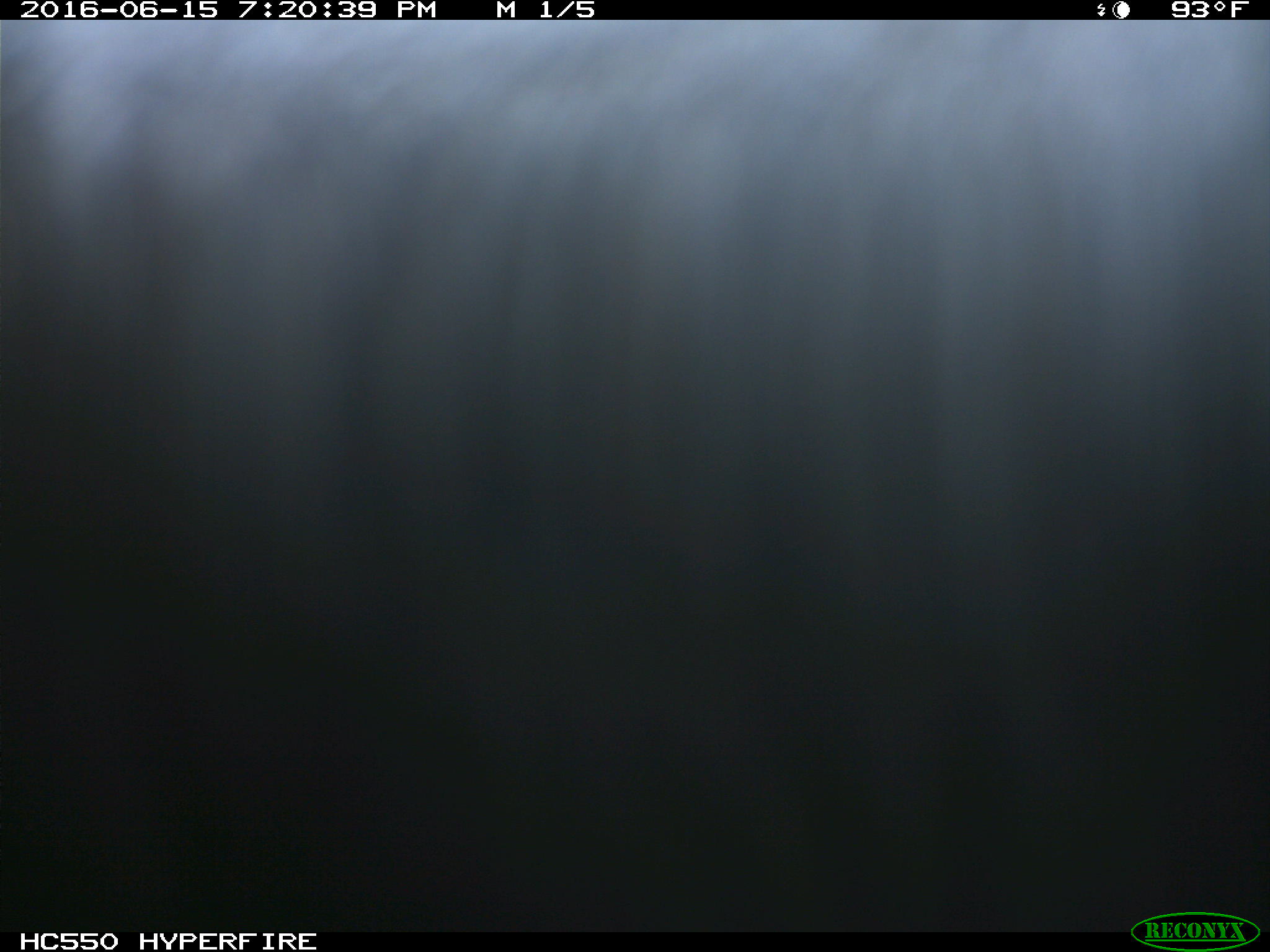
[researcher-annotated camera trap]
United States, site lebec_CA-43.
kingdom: Animalia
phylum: Chordata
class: Mammalia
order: Artiodactyla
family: Bovidae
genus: Bos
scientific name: Bos taurus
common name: domestic cow